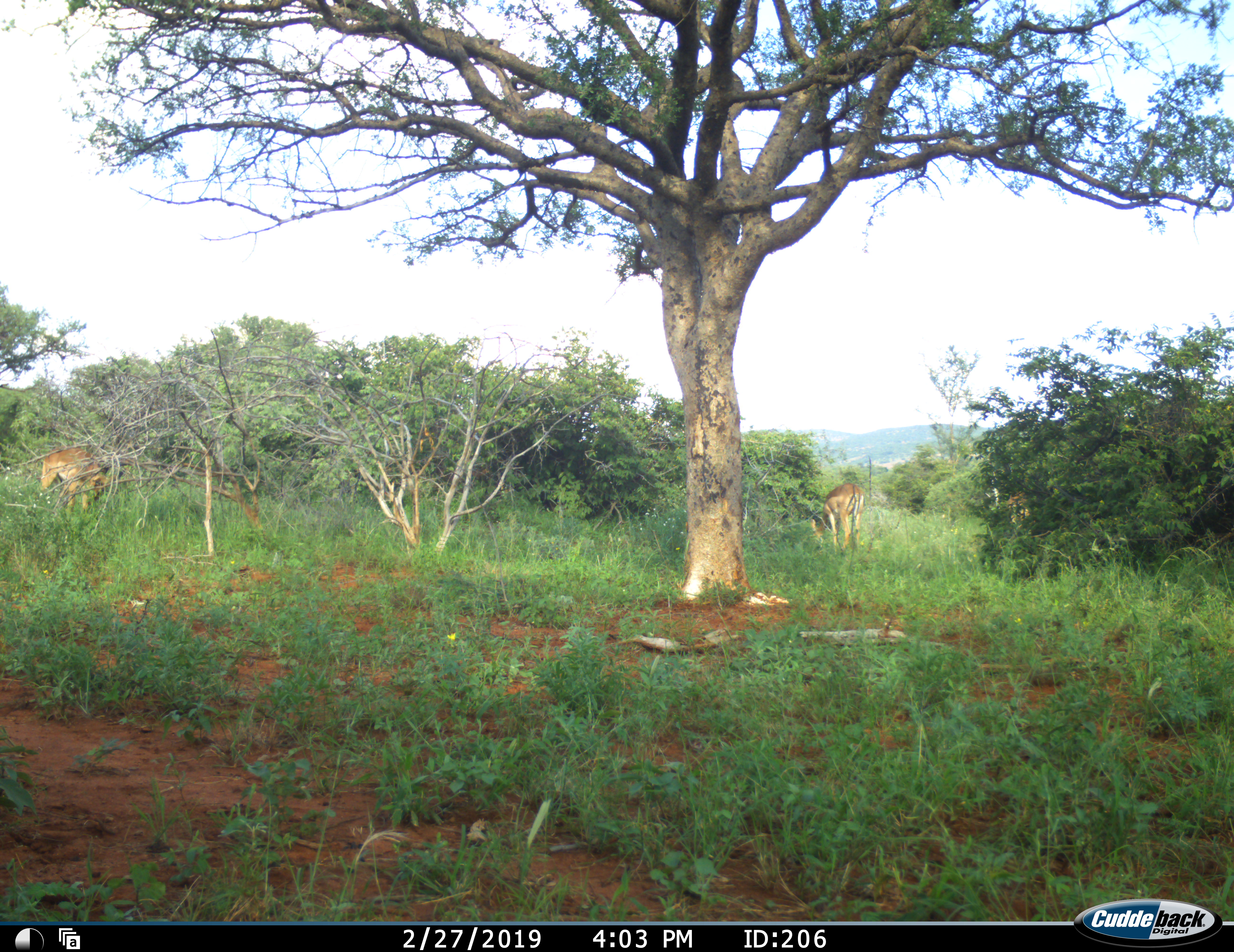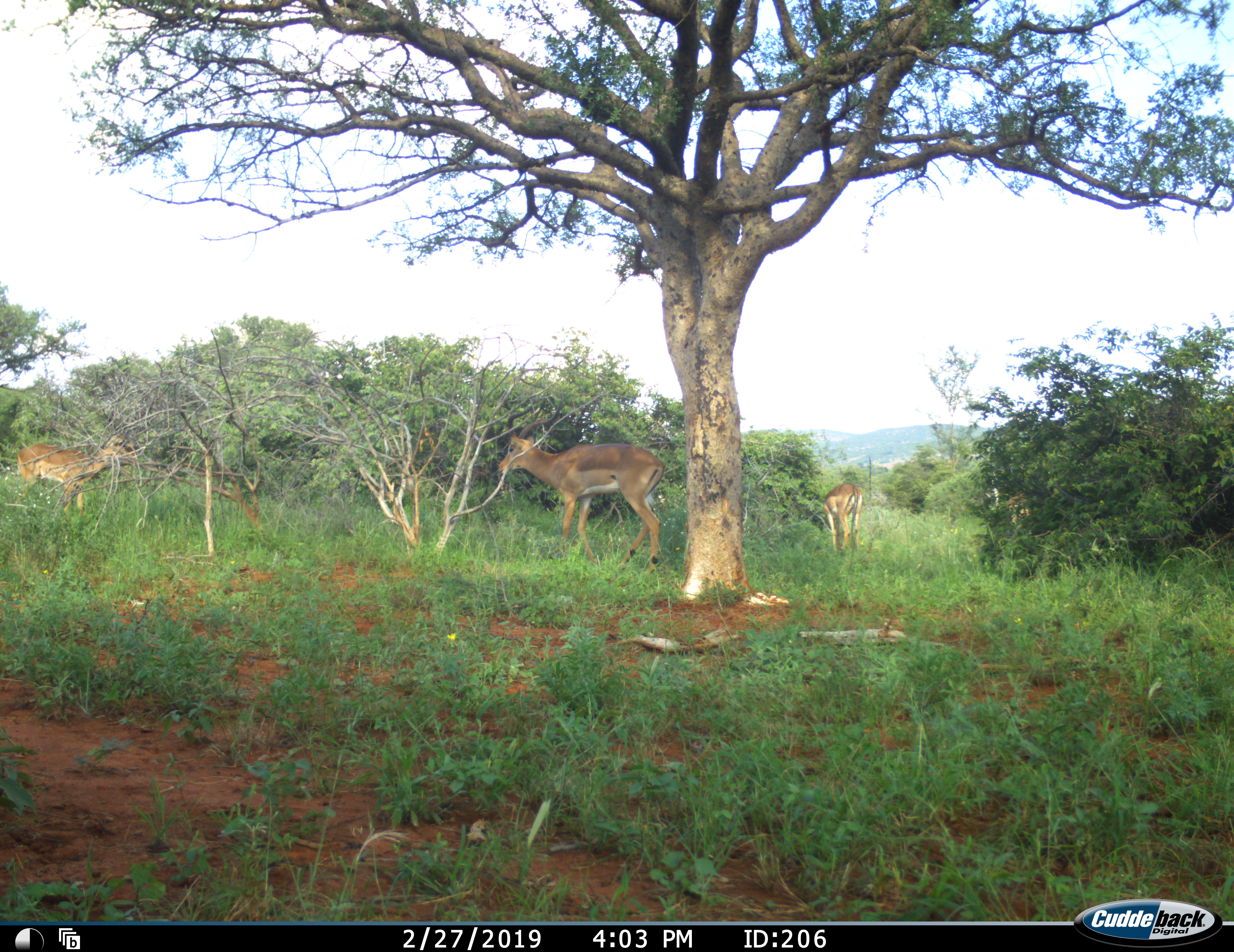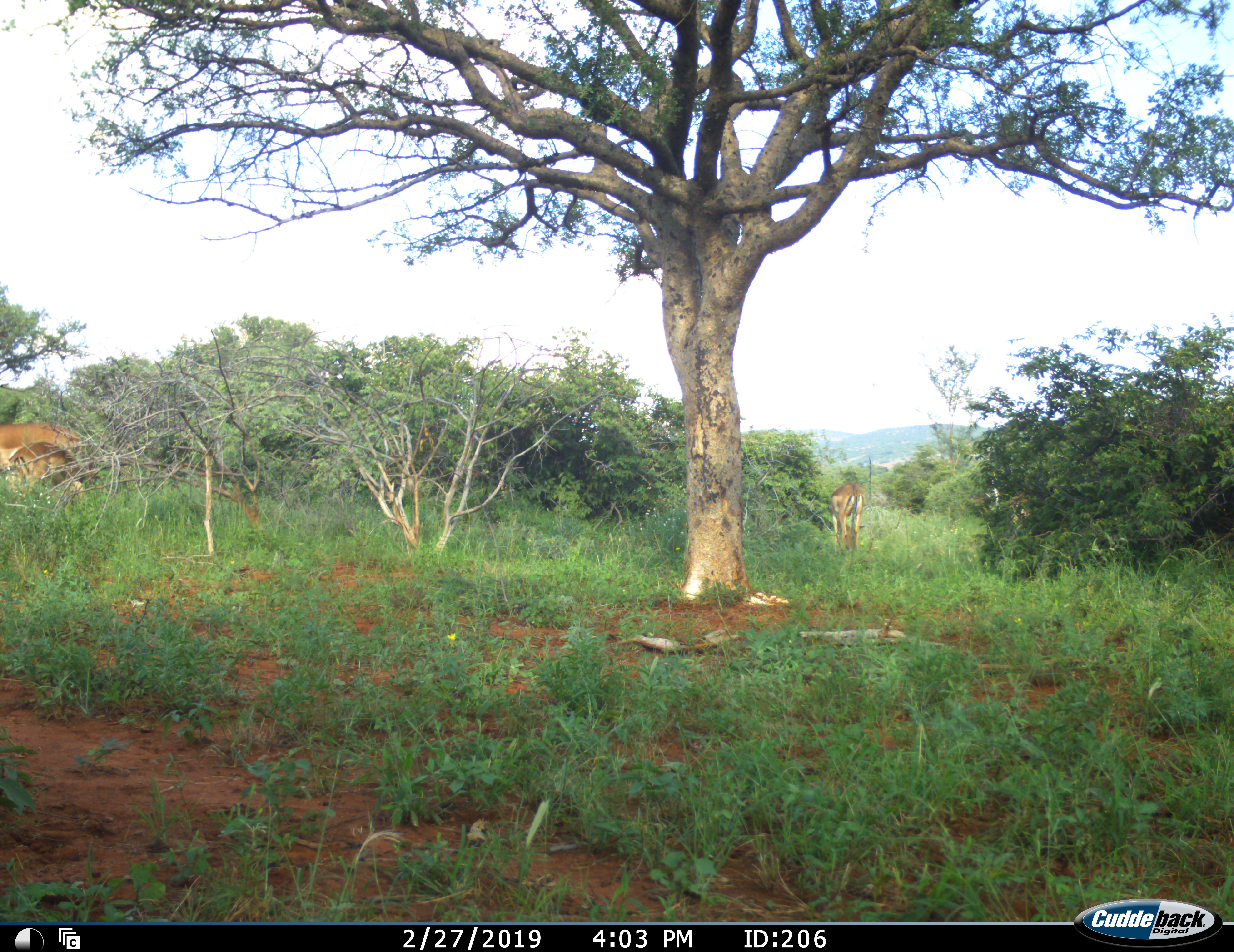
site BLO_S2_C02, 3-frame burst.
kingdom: Animalia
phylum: Chordata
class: Mammalia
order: Artiodactyla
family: Bovidae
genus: Aepyceros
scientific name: Aepyceros melampus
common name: impala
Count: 3.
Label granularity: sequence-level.